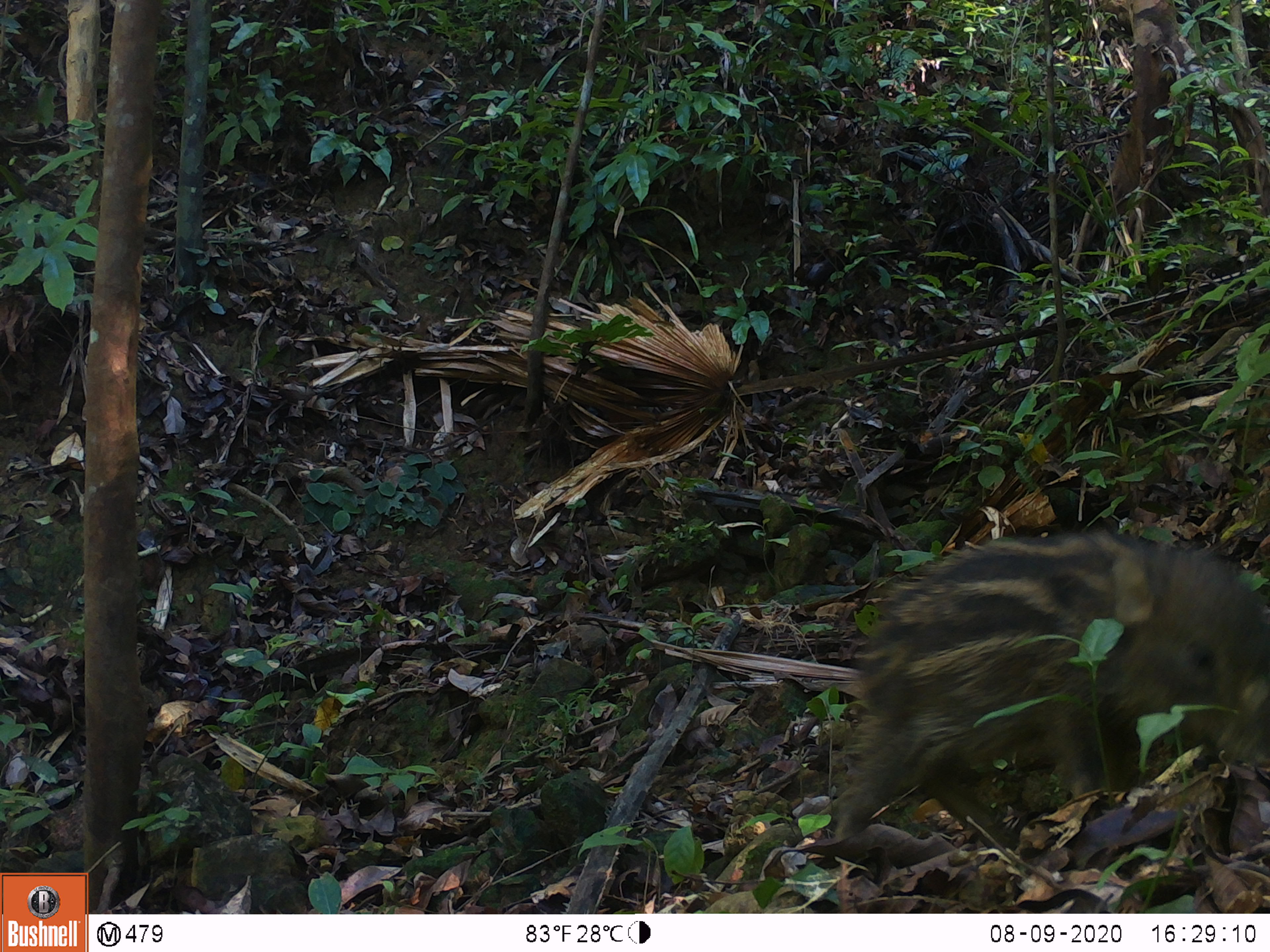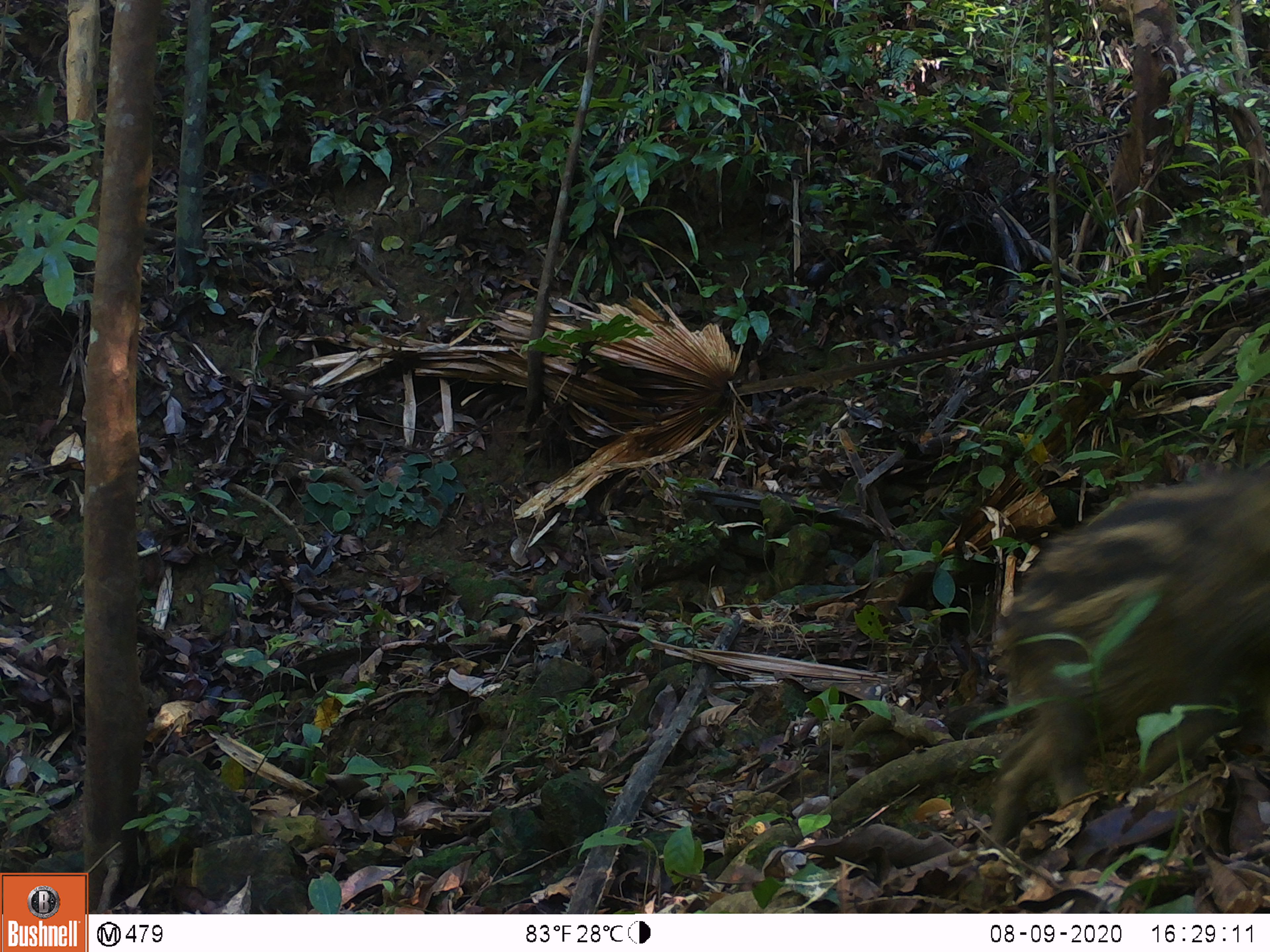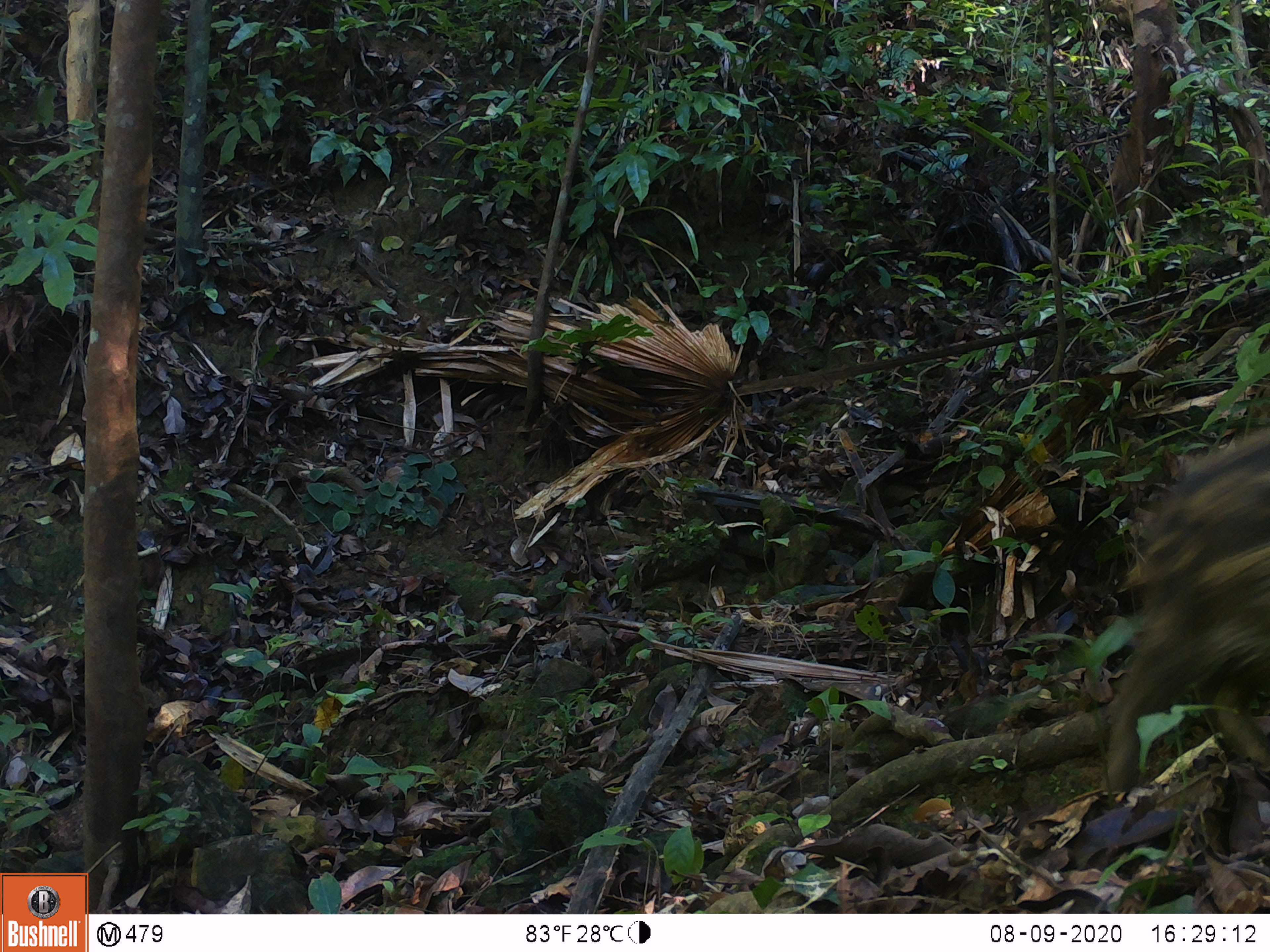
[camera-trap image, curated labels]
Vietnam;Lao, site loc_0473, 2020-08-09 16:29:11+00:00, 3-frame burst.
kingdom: Animalia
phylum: Chordata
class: Mammalia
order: Artiodactyla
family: Suidae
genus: Sus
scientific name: Sus scrofa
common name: eurasian wild pig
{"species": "eurasian wild pig (Sus scrofa)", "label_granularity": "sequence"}